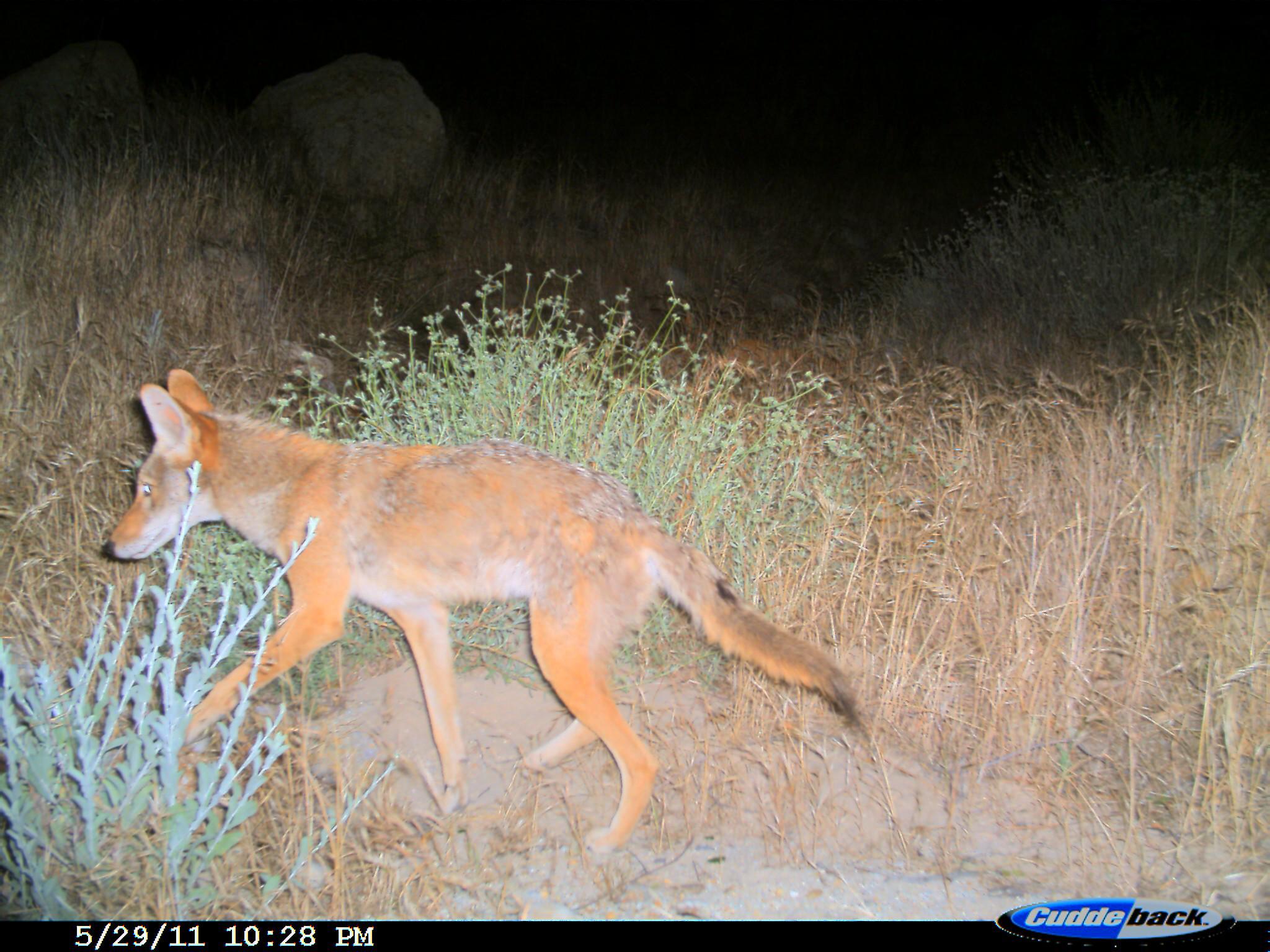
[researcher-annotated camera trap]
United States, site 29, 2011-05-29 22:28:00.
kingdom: Animalia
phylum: Chordata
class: Mammalia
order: Carnivora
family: Canidae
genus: Canis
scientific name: Canis latrans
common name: coyote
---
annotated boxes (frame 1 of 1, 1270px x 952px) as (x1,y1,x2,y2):
coyote: (102,367,857,858)